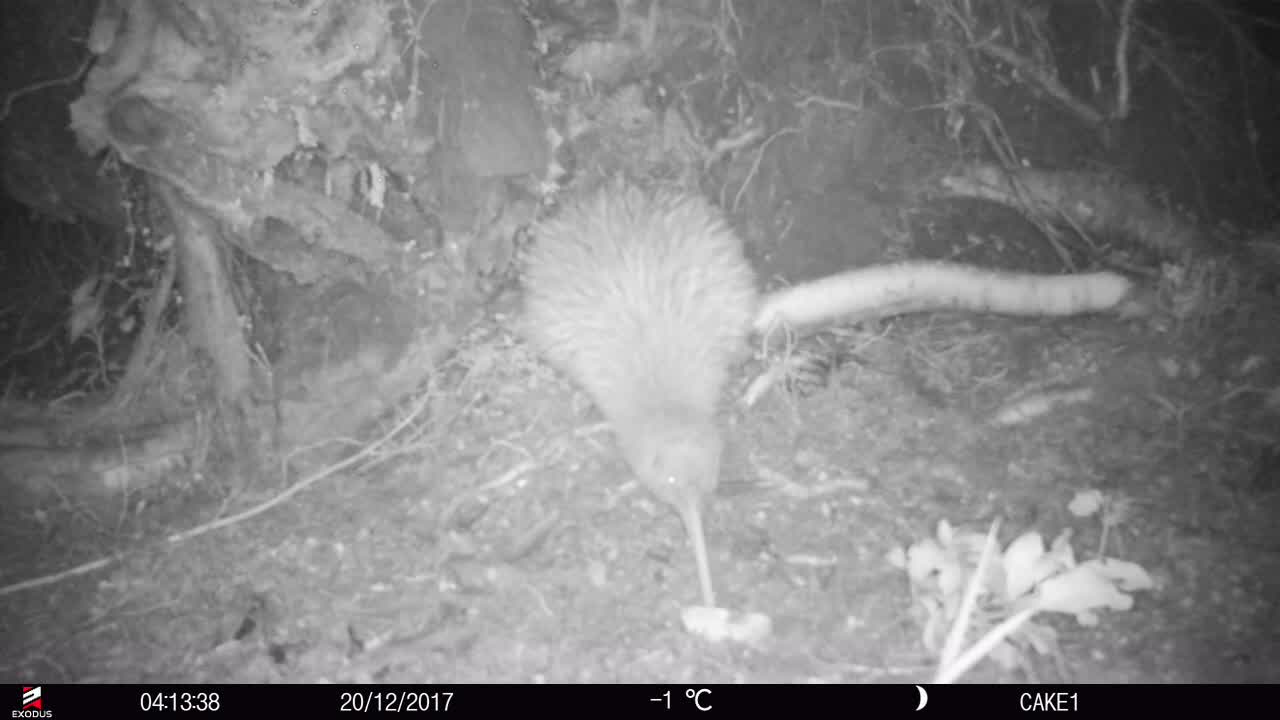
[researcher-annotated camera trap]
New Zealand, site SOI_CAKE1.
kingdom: Animalia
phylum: Chordata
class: Aves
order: Apterygiformes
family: Apterygidae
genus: Apteryx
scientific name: Apteryx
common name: kiwi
Kiwi (Apteryx).